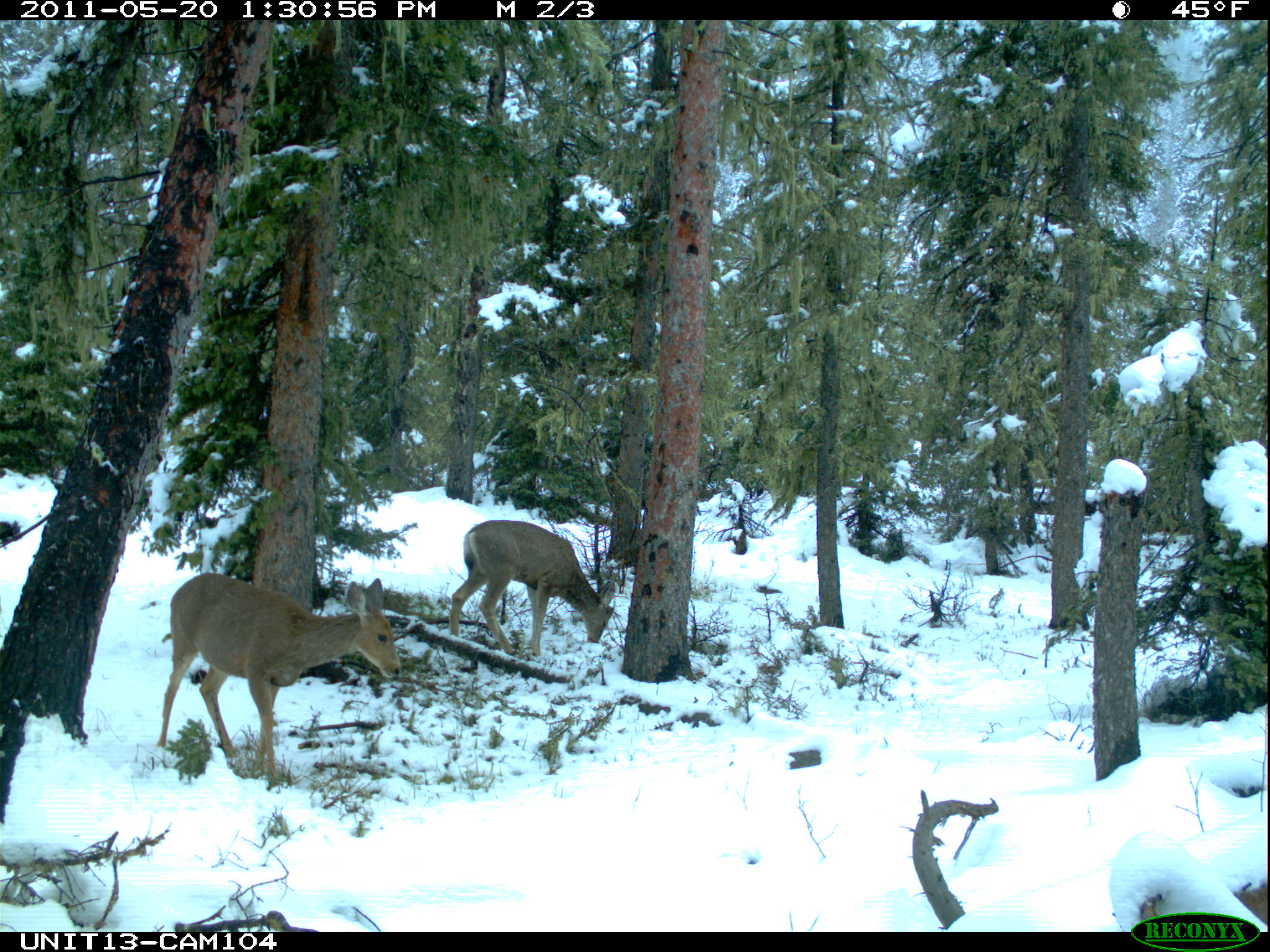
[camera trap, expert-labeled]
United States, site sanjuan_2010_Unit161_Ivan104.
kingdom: Animalia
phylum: Chordata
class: Mammalia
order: Artiodactyla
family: Cervidae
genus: Odocoileus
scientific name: Odocoileus hemionus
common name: mule deer